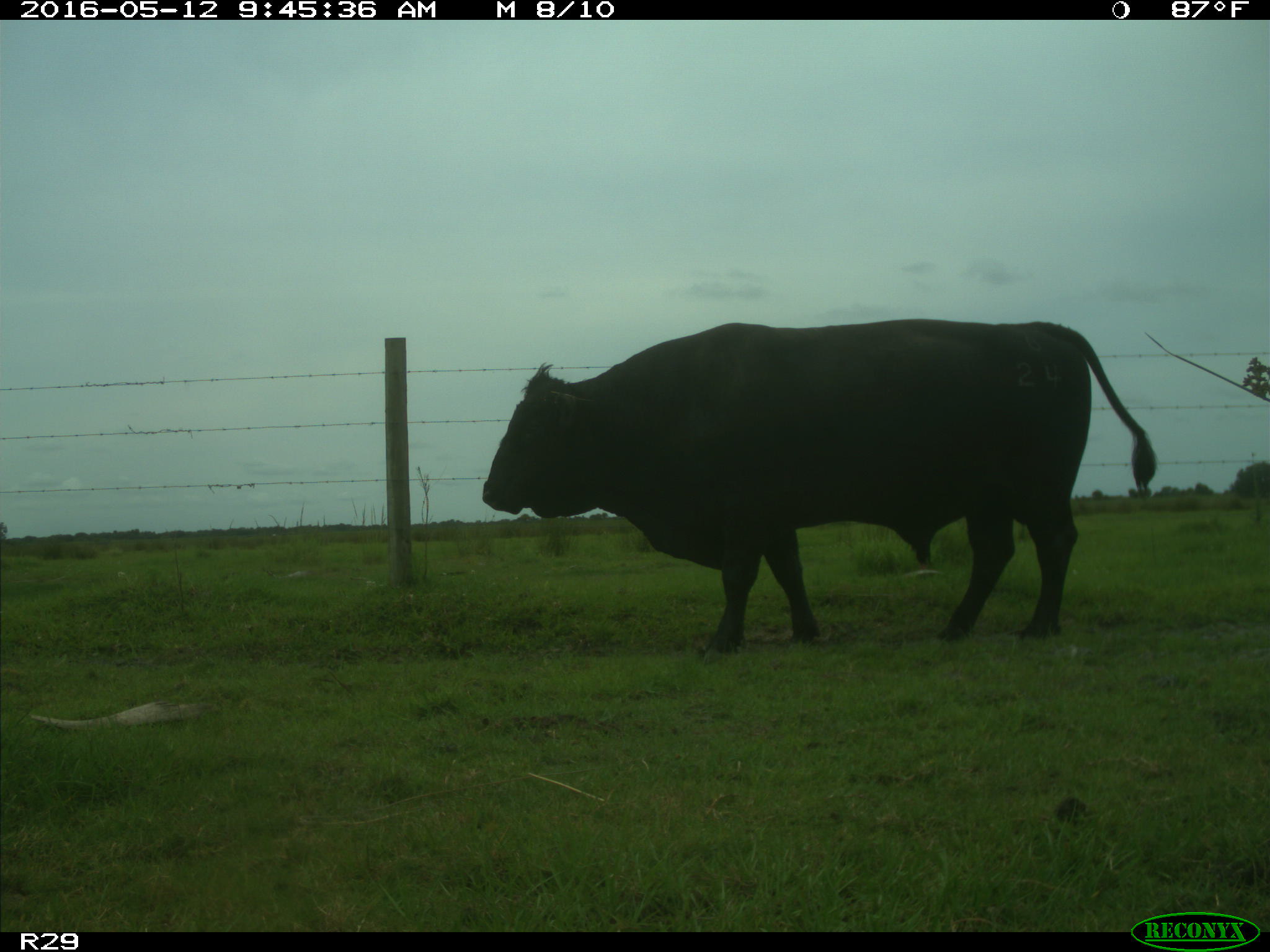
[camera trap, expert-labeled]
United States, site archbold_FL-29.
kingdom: Animalia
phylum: Chordata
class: Mammalia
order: Artiodactyla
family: Bovidae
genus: Bos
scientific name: Bos taurus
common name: domestic cow